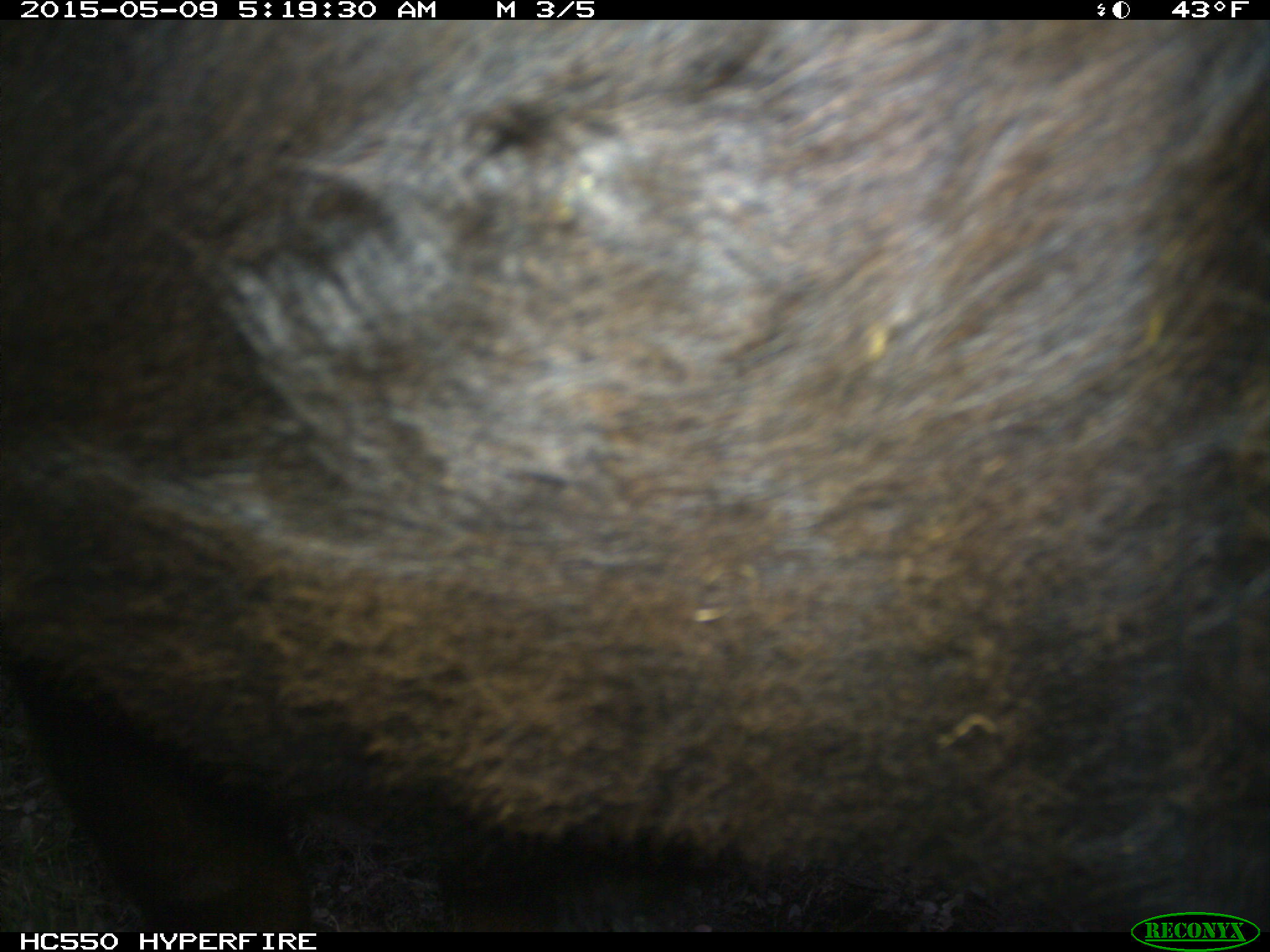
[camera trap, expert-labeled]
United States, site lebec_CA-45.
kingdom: Animalia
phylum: Chordata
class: Mammalia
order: Artiodactyla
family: Bovidae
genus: Bos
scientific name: Bos taurus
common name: domestic cow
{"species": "Bos taurus (domestic cow)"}